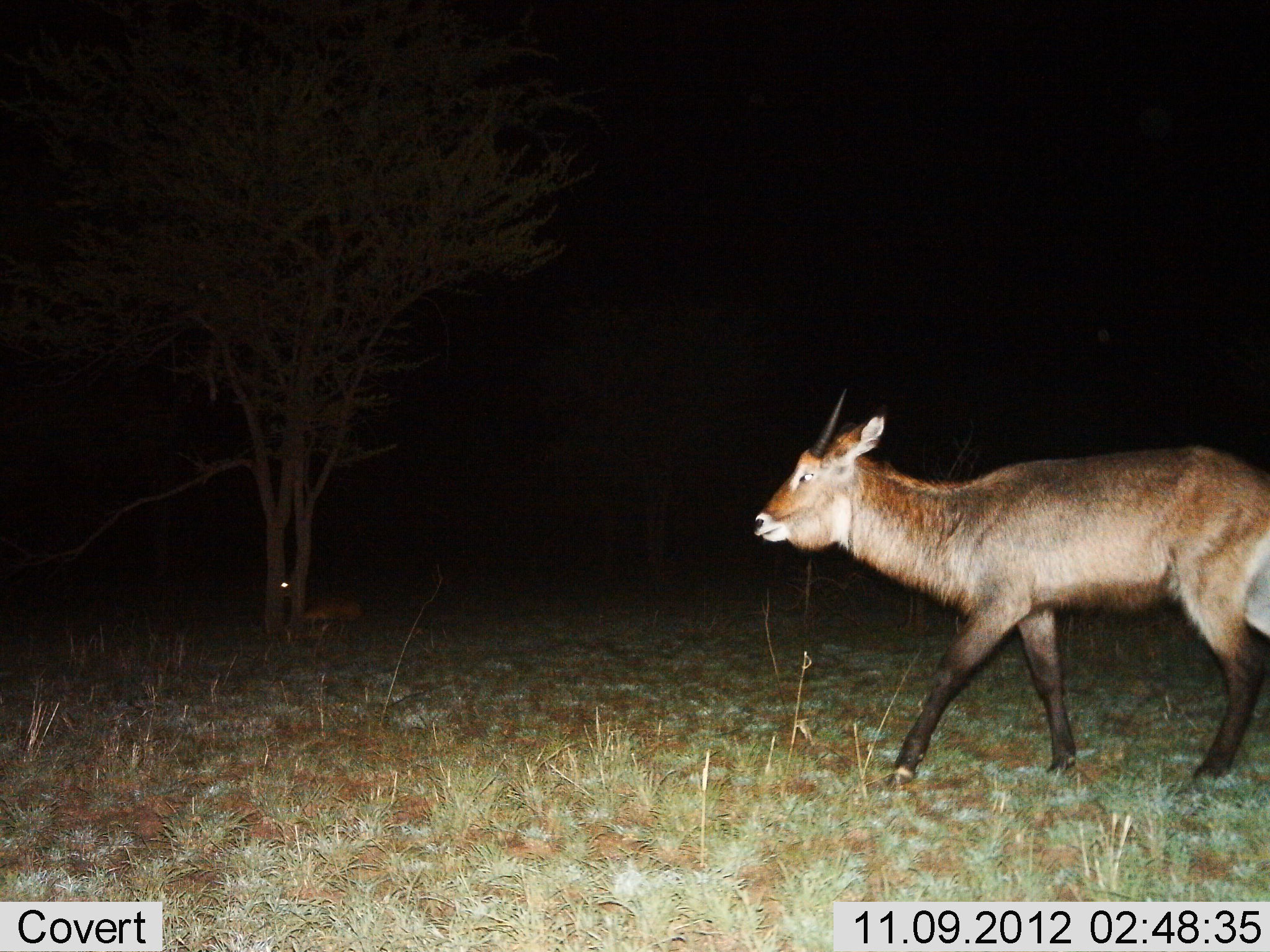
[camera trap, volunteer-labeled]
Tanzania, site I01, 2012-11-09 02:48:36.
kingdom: Animalia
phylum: Chordata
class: Mammalia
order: Artiodactyla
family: Bovidae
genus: Kobus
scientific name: Kobus ellipsiprymnus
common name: waterbuck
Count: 1.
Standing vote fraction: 40%.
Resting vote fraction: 10%.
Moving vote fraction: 80%.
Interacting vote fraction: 0%.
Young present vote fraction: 10%.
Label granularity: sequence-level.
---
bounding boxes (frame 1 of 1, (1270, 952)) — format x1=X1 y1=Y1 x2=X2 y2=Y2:
animal: x1=749 y1=392 x2=1270 y2=789